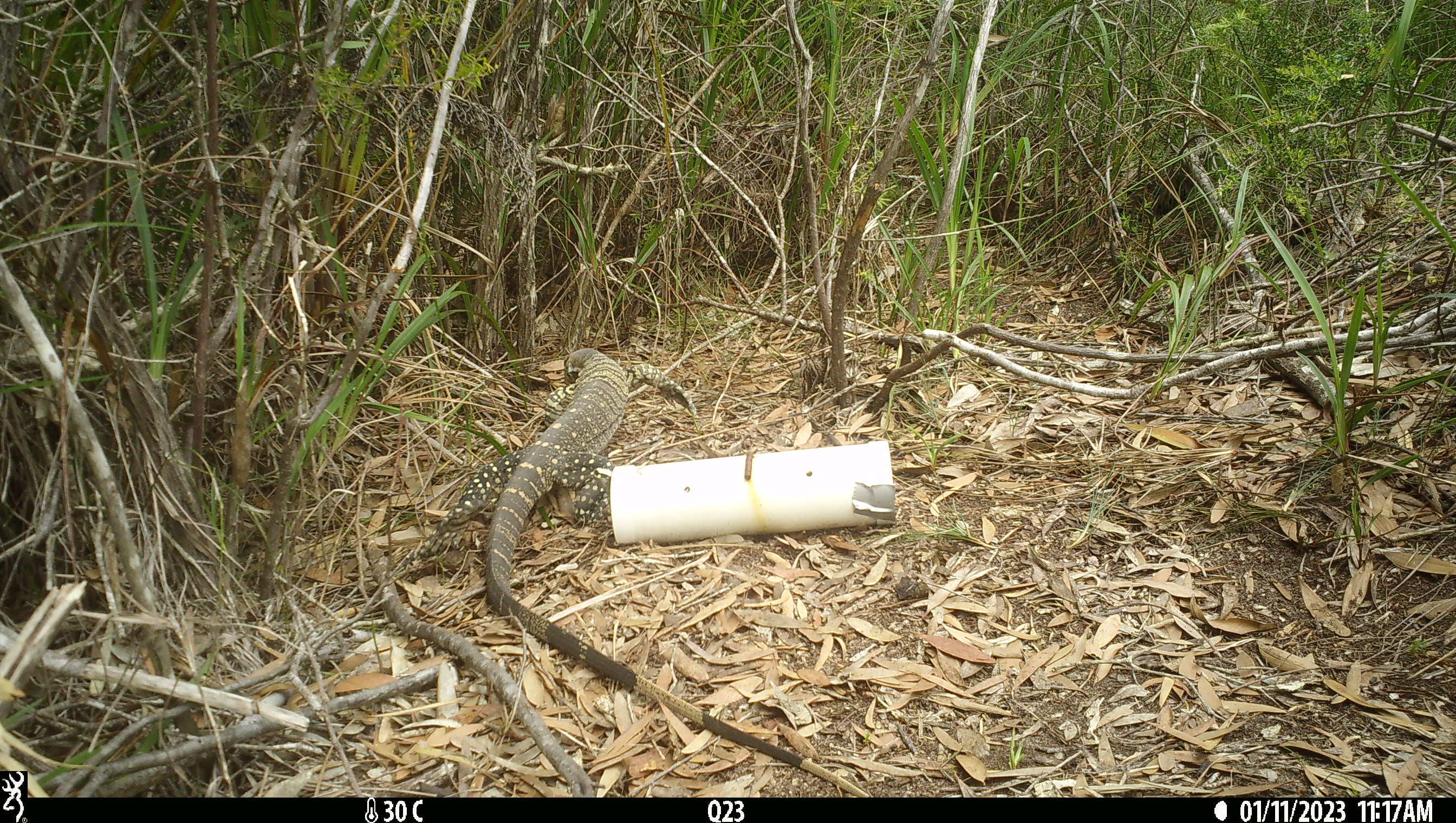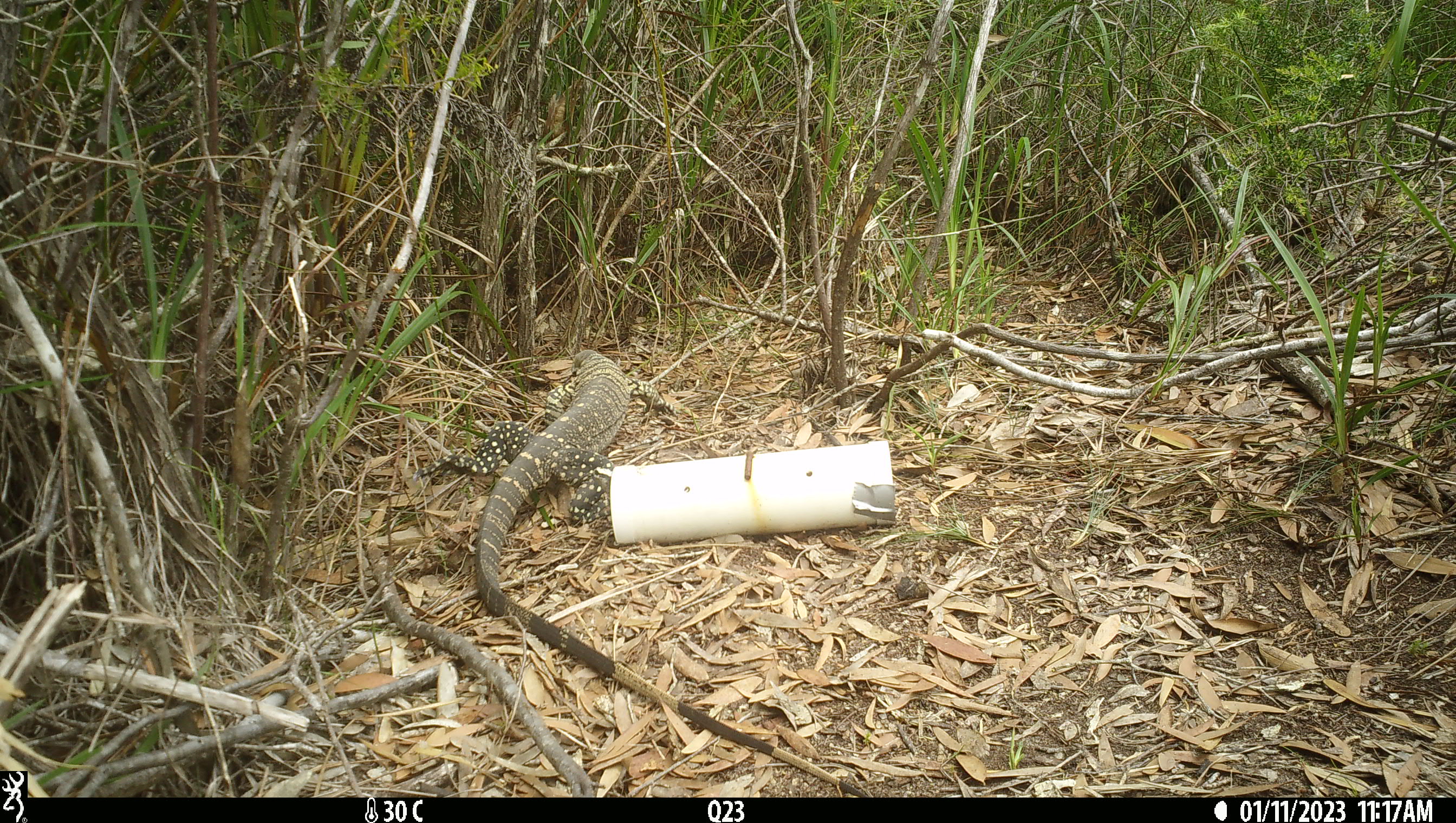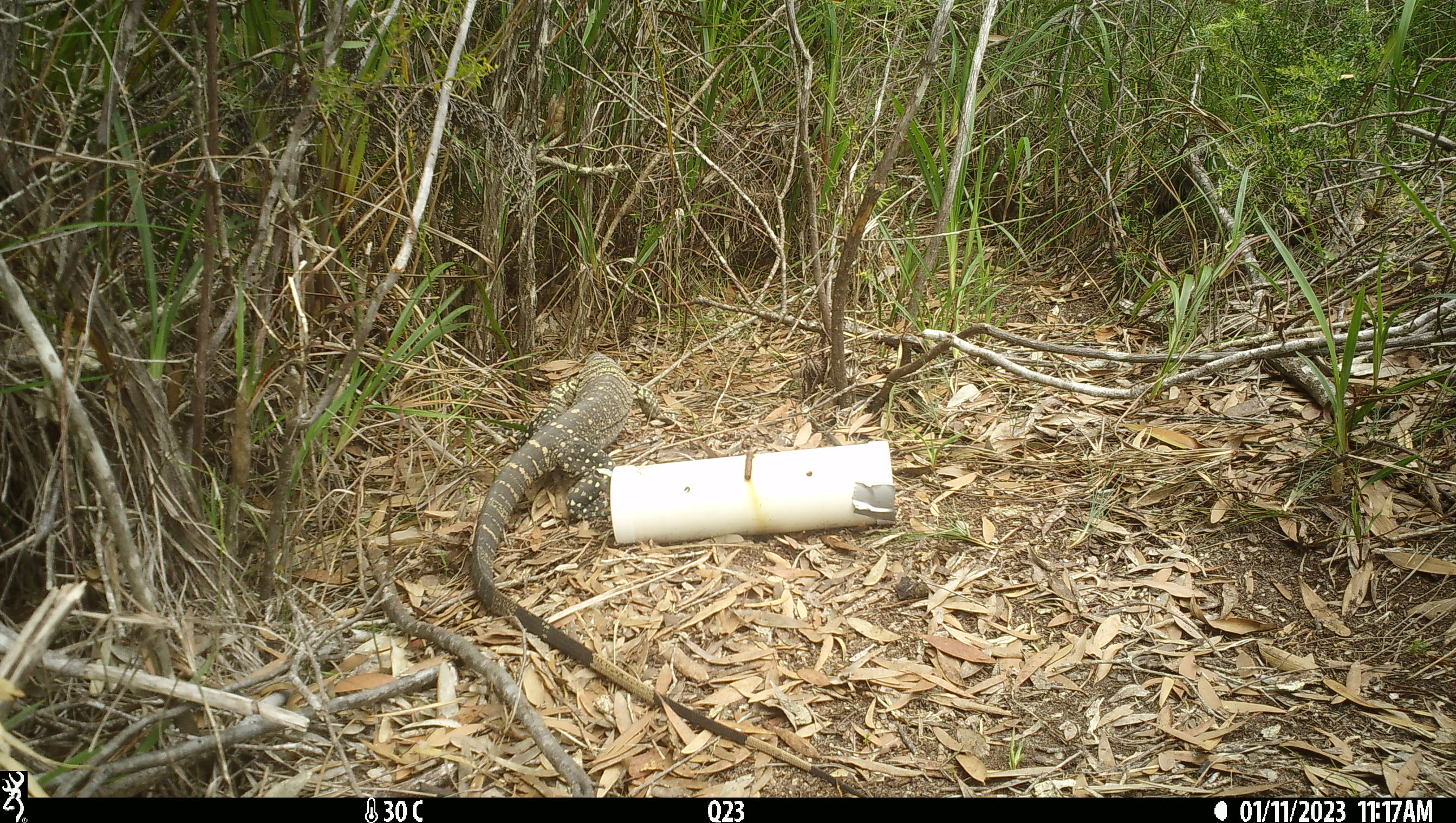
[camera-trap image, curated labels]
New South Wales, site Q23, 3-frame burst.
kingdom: Animalia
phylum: Chordata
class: Reptilia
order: Squamata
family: Varanidae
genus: Varanus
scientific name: Varanus varius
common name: lace monitor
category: goanna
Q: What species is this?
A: Goanna (lace monitor) (Varanus varius).